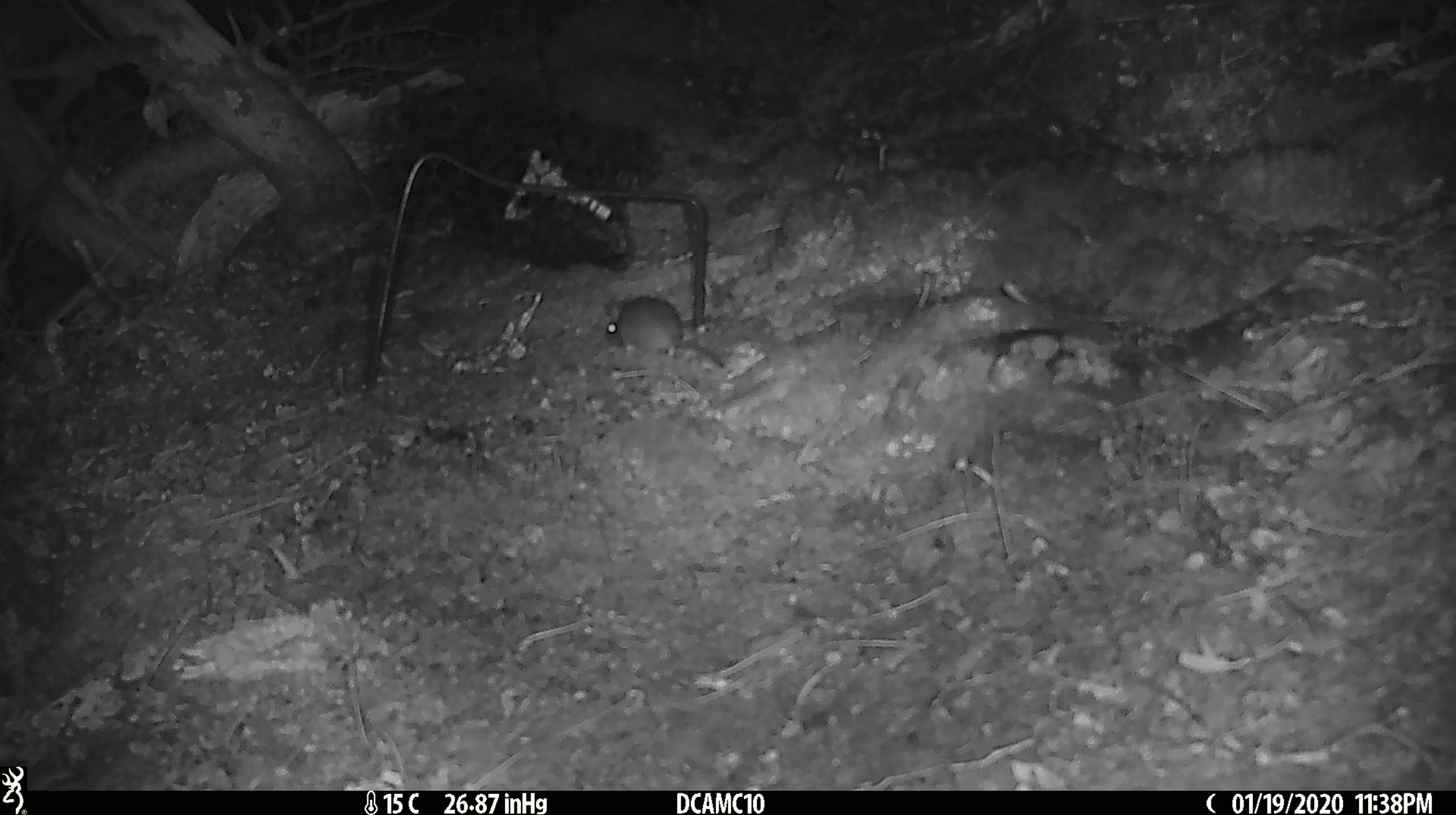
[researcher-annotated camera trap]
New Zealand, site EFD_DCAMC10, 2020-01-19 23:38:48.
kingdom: Animalia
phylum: Chordata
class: Mammalia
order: Rodentia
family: Muridae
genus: Mus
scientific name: Mus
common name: mouse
Mouse (Mus).